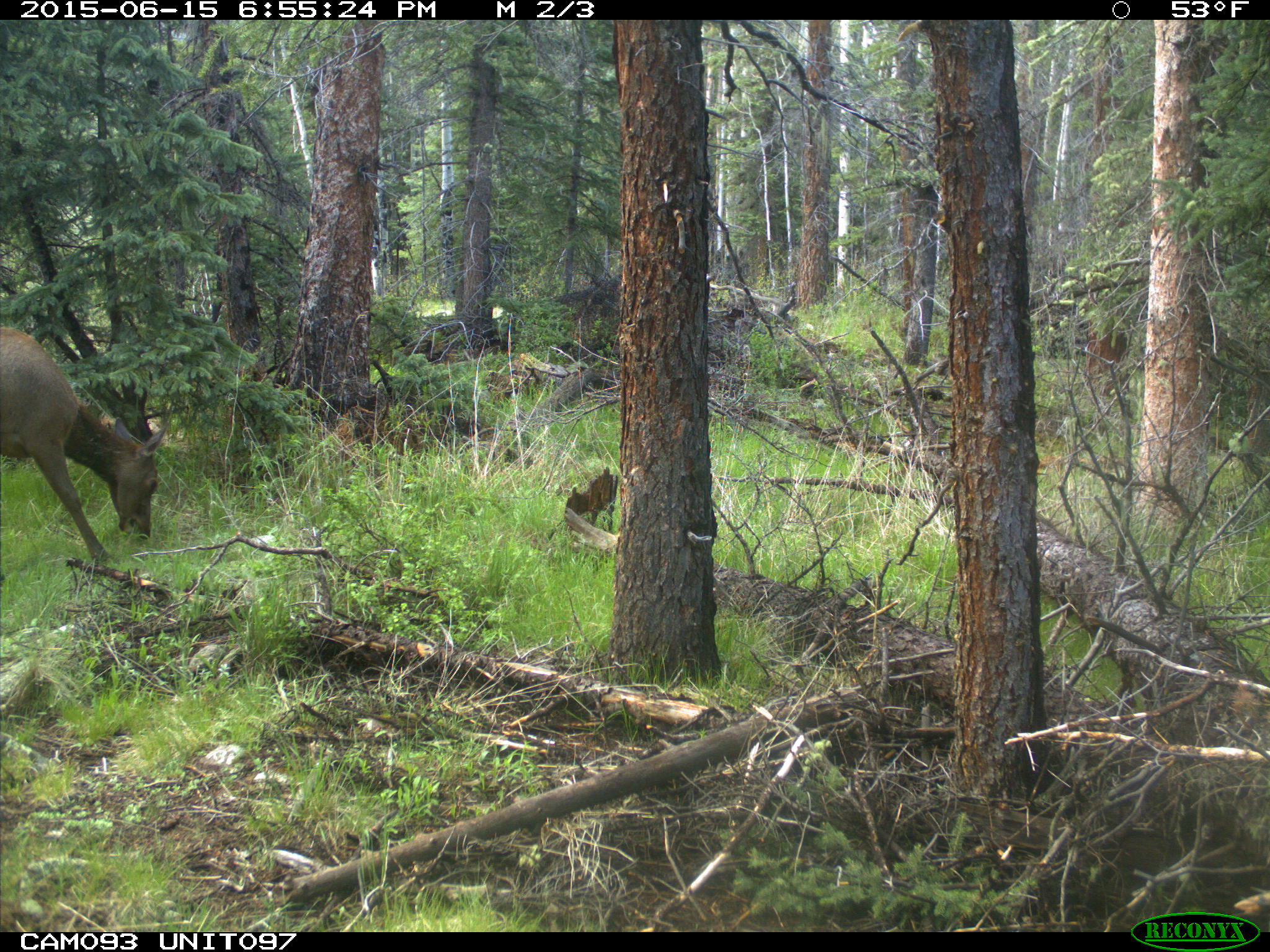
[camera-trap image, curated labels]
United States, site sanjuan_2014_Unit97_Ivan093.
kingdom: Animalia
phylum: Chordata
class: Mammalia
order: Artiodactyla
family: Cervidae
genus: Cervus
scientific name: Cervus elaphus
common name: red deer